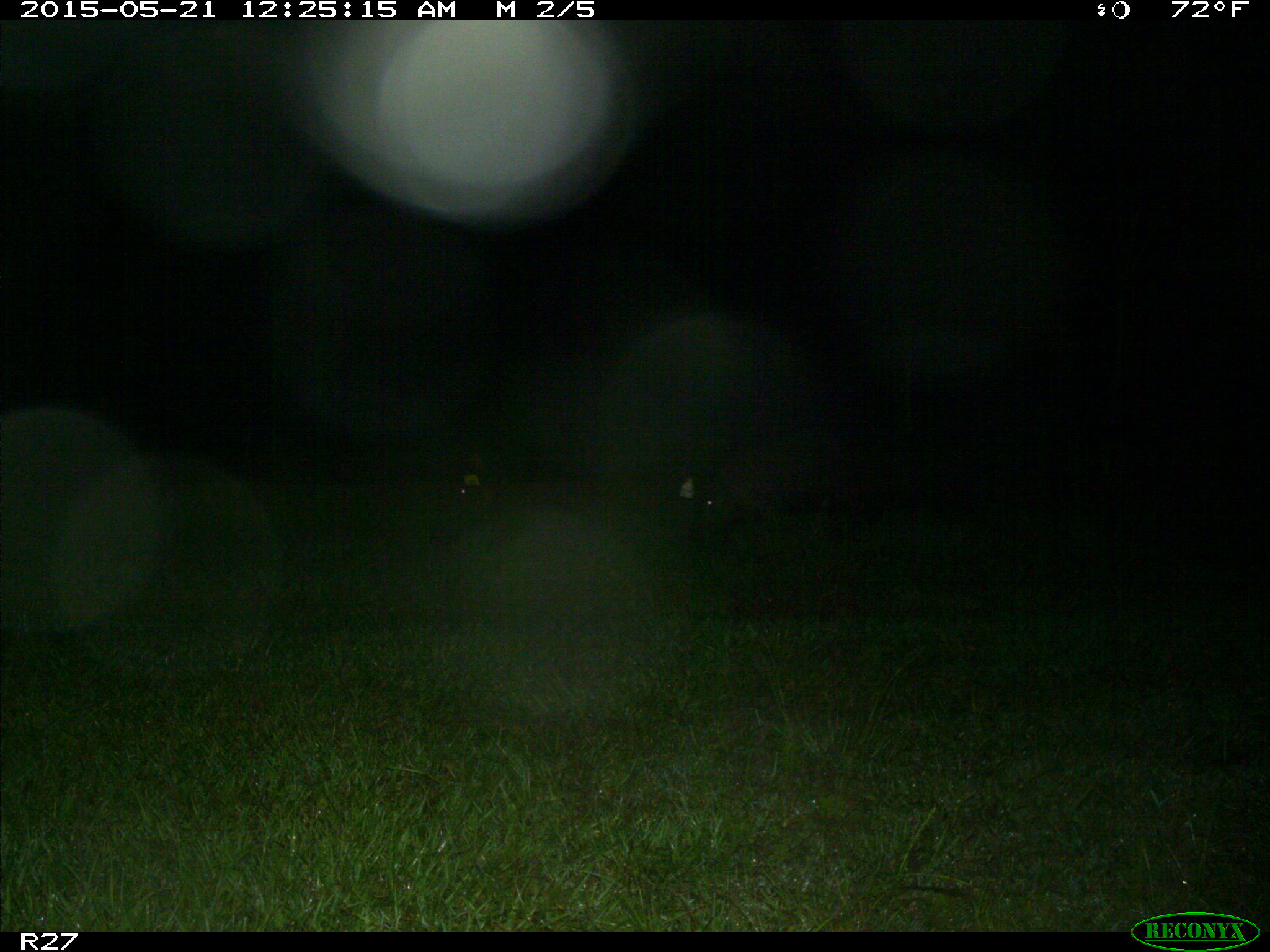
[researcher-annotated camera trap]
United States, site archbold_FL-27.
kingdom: Animalia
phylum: Chordata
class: Mammalia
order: Artiodactyla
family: Suidae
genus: Sus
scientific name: Sus scrofa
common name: wild boar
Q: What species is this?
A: Sus scrofa (wild boar).